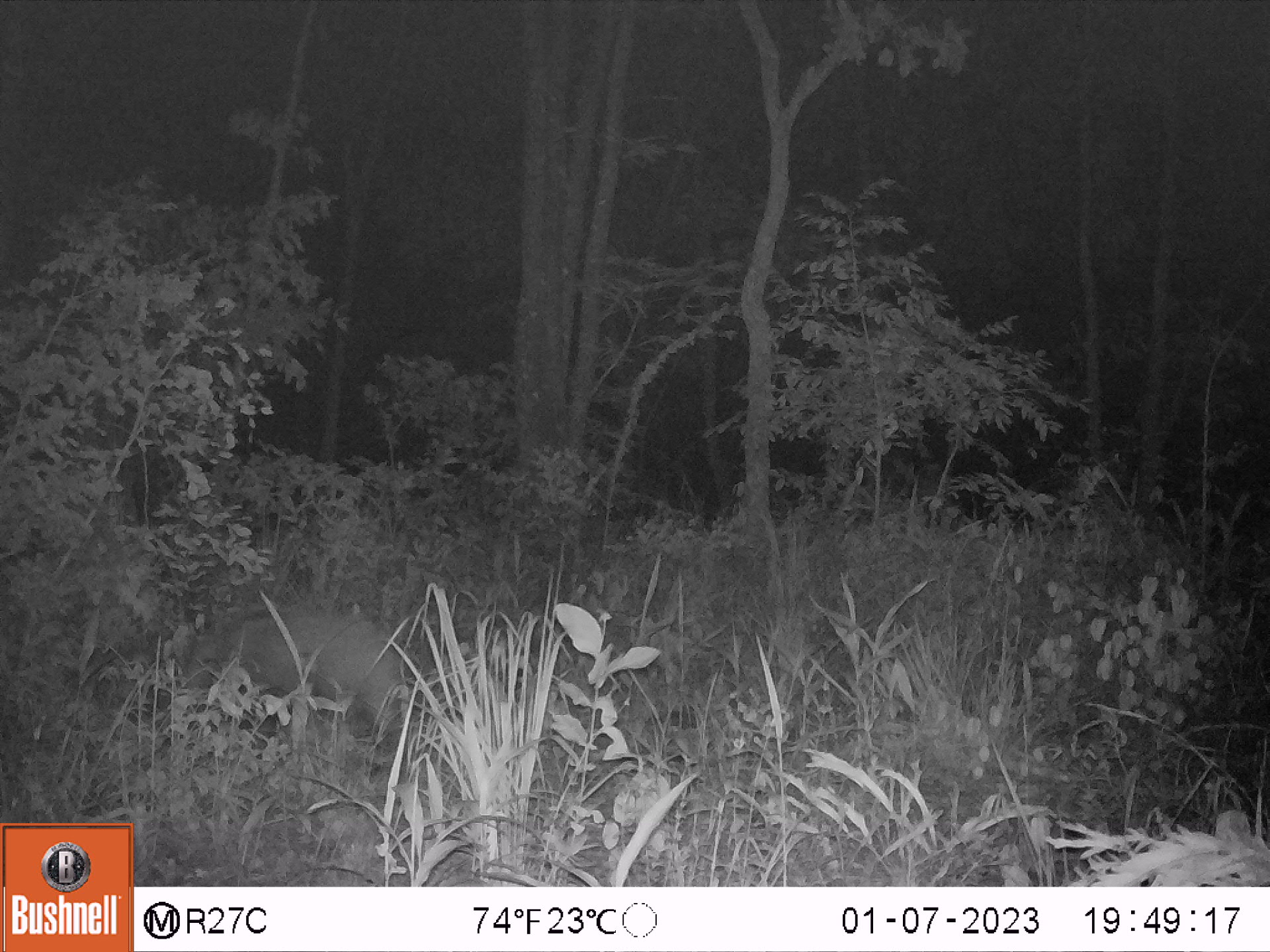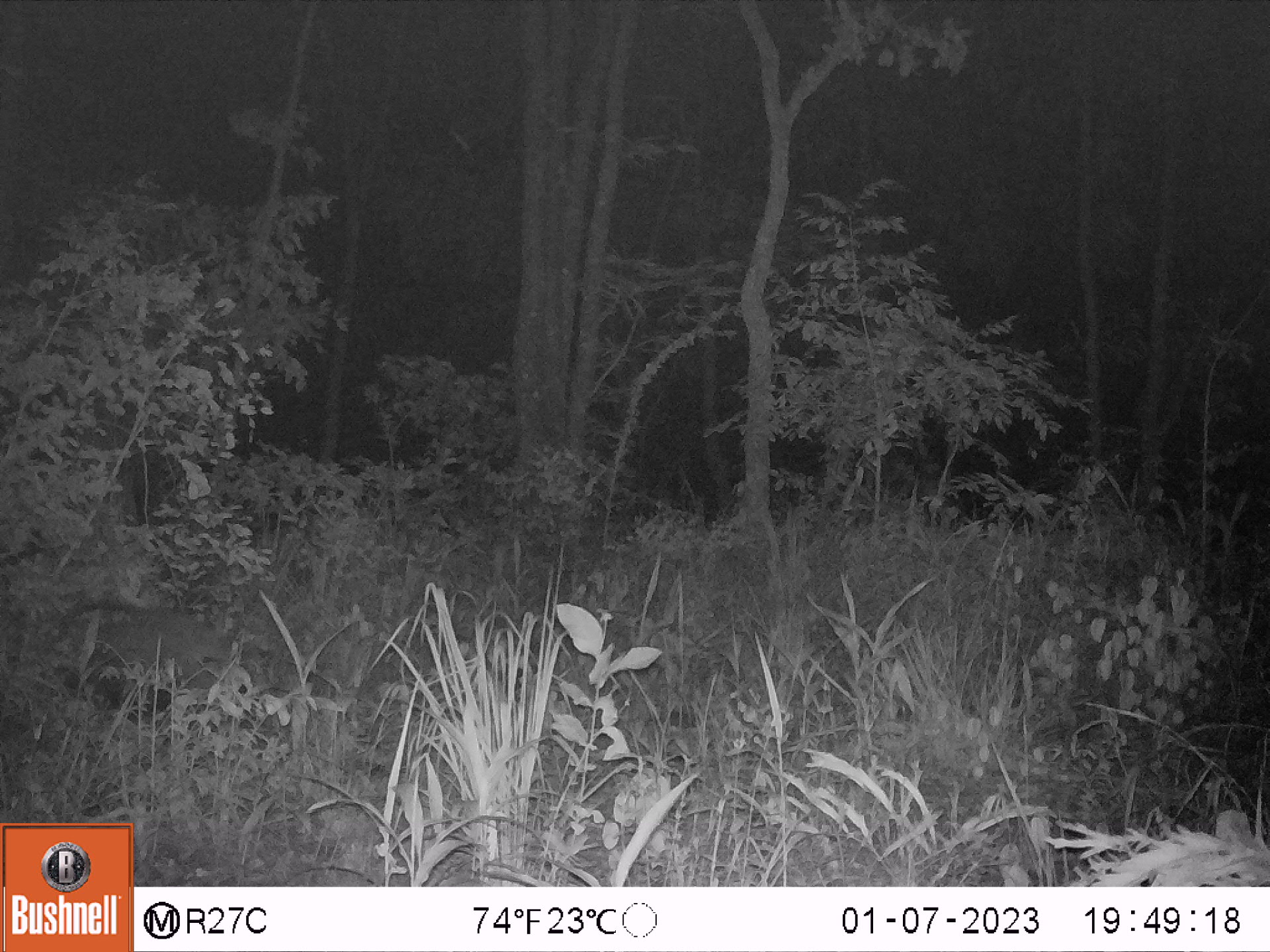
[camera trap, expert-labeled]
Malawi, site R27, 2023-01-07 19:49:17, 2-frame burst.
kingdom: Animalia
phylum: Chordata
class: Mammalia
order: Artiodactyla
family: Suidae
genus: Potamochoerus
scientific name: Potamochoerus larvatus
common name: bushpig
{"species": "bushpig (Potamochoerus larvatus)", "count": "1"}